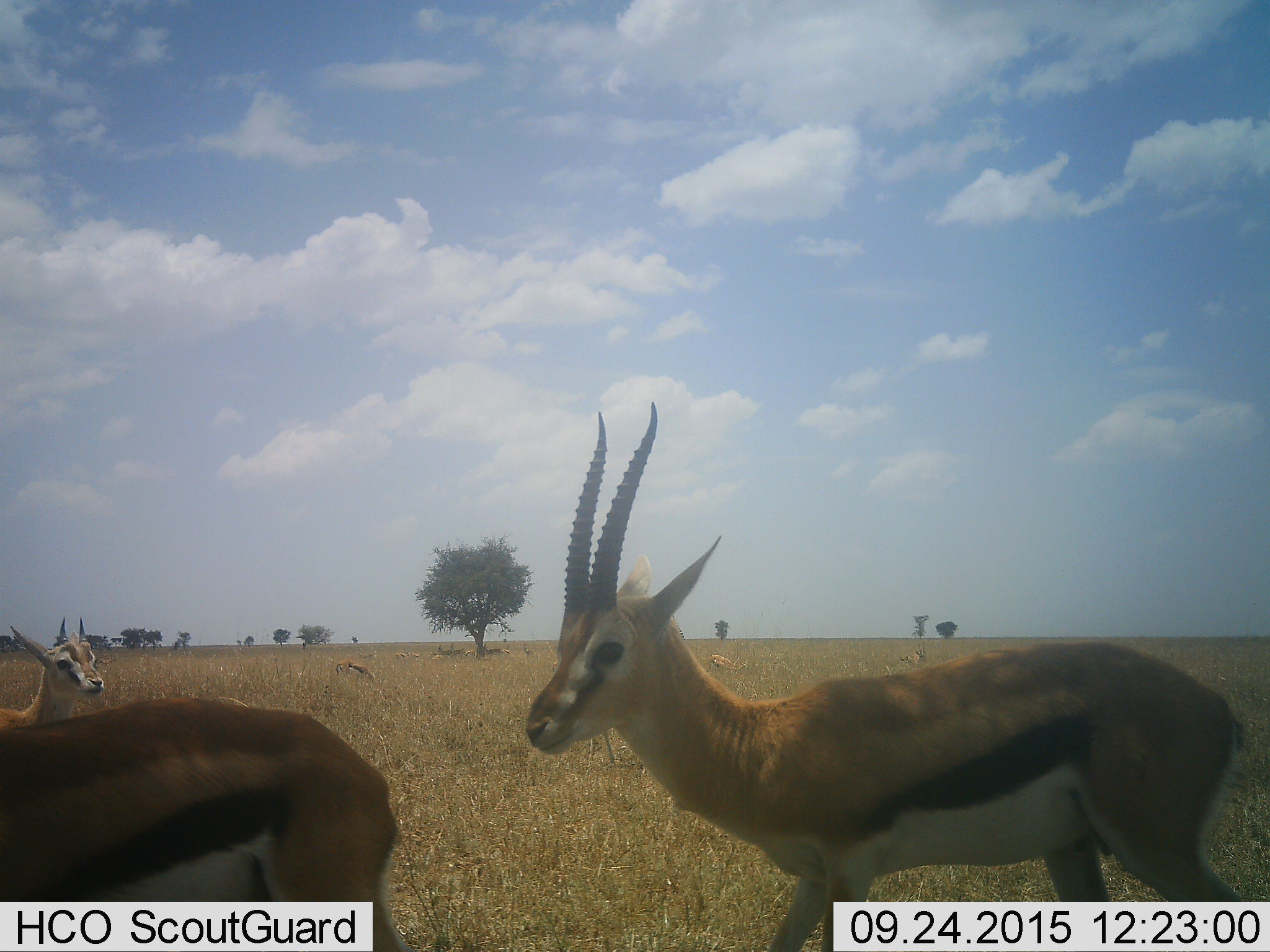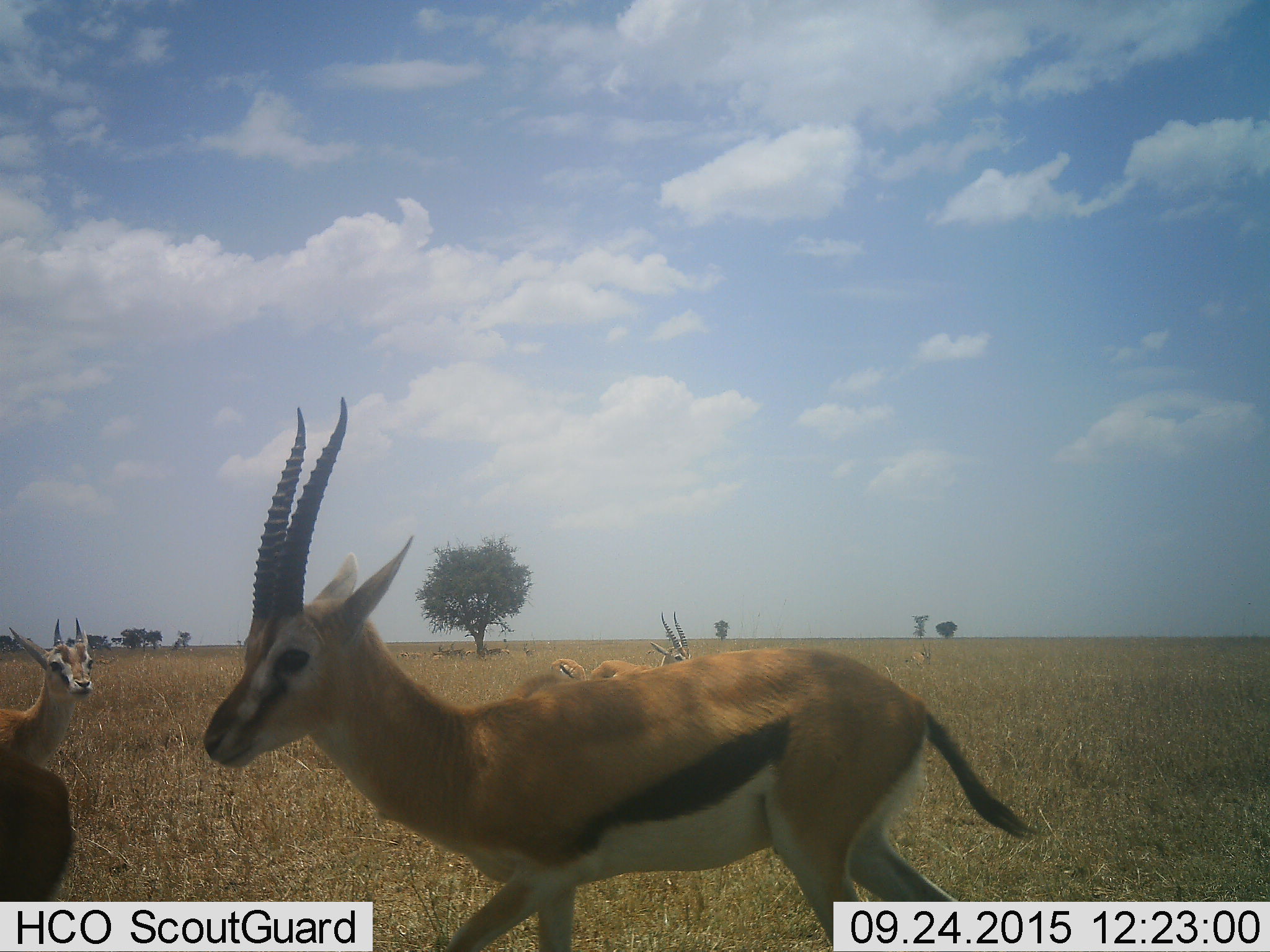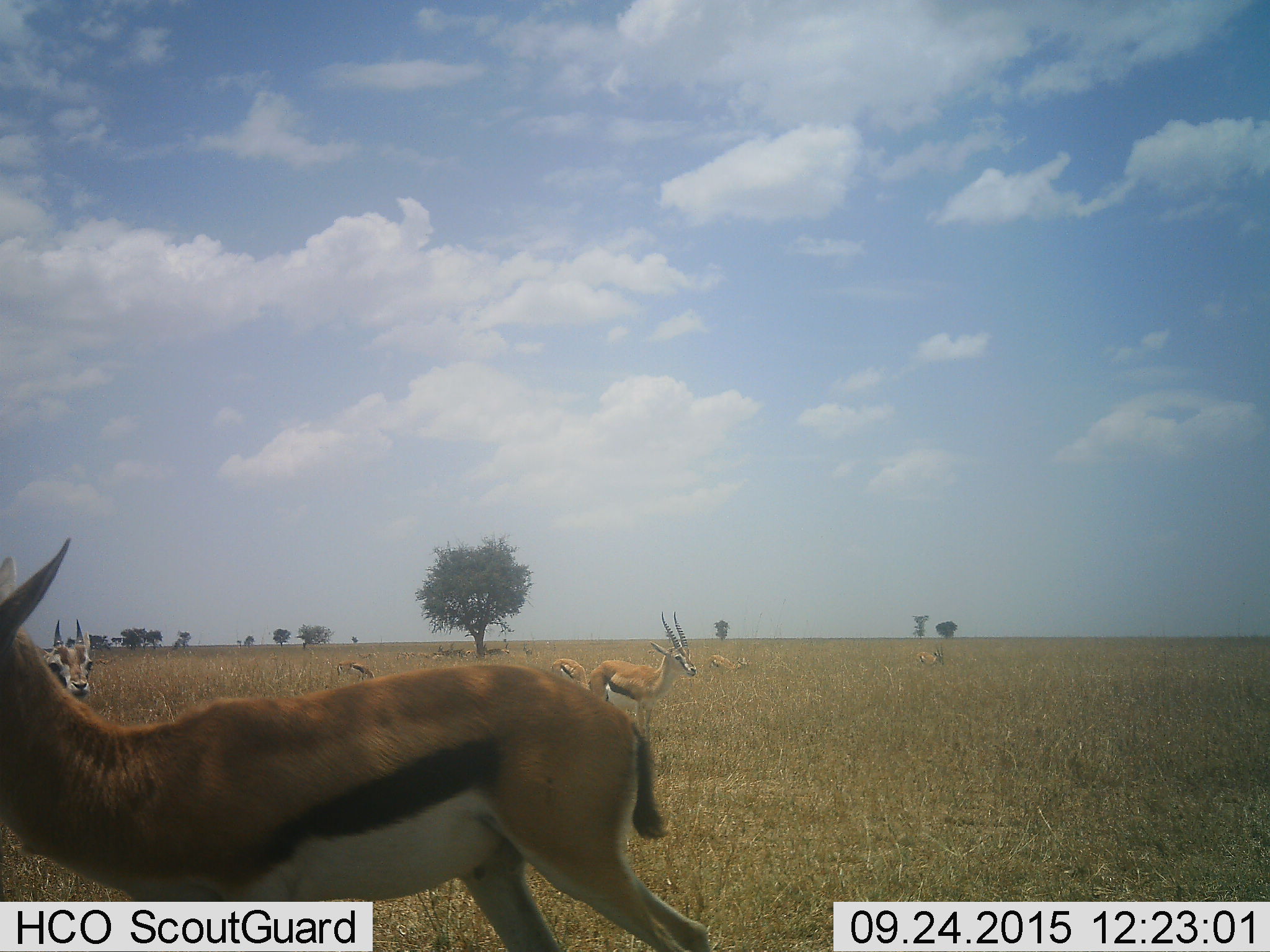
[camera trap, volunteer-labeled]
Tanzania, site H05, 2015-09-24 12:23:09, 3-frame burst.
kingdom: Animalia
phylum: Chordata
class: Mammalia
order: Artiodactyla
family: Bovidae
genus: Eudorcas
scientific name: Eudorcas thomsonii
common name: thomson's gazelle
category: gazellethomsons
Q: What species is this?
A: Gazellethomsons (thomson's gazelle) (Eudorcas thomsonii).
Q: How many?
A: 11-50.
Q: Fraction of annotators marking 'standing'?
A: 100%.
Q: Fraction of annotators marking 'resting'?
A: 33%.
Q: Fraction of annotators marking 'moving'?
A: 89%.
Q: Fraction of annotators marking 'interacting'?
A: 11%.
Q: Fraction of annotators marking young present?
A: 33%.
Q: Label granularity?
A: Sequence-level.